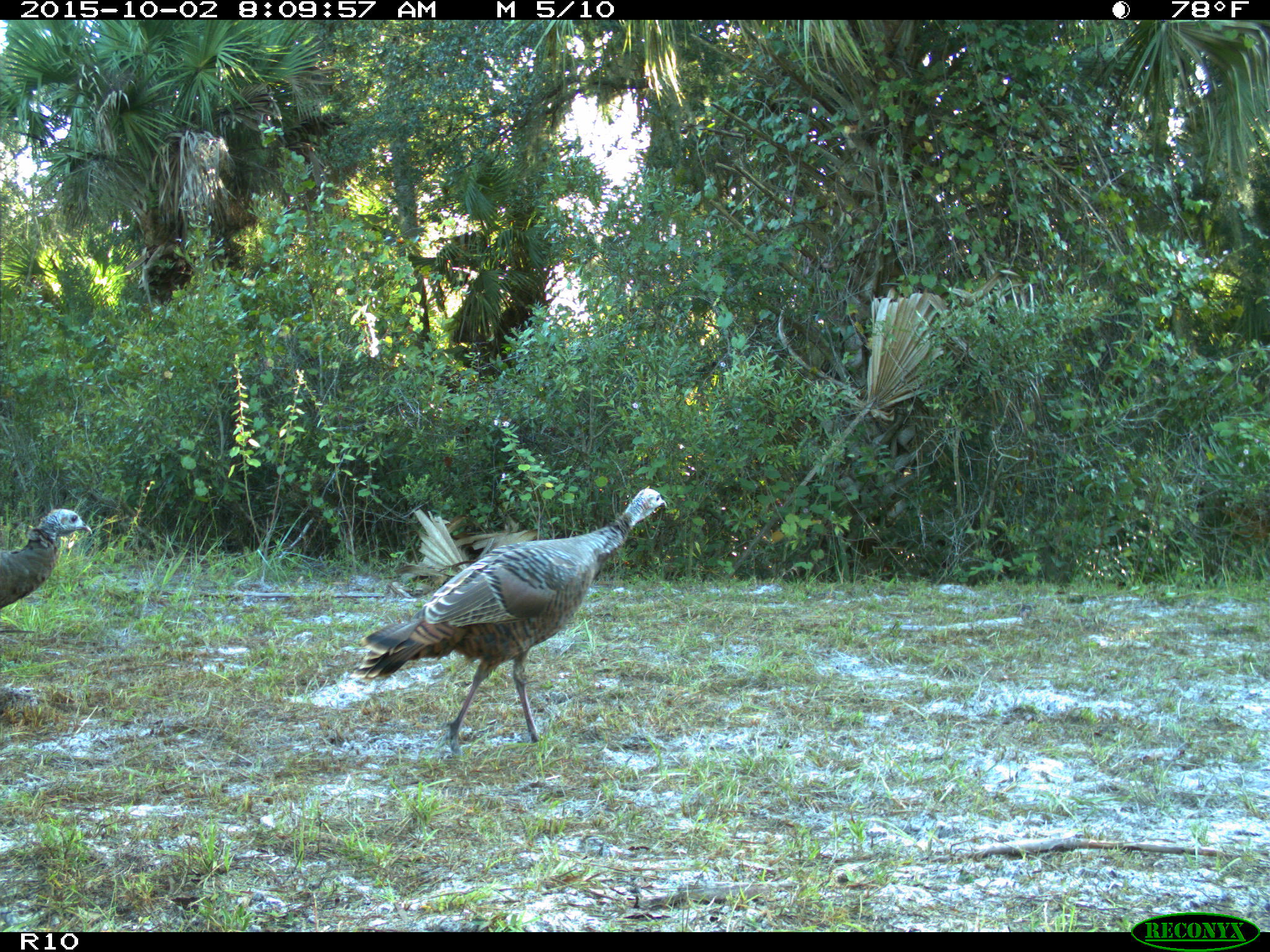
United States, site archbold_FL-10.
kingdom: Animalia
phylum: Chordata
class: Aves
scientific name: Aves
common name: birds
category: unidentified bird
Unidentified bird (birds) (Aves).